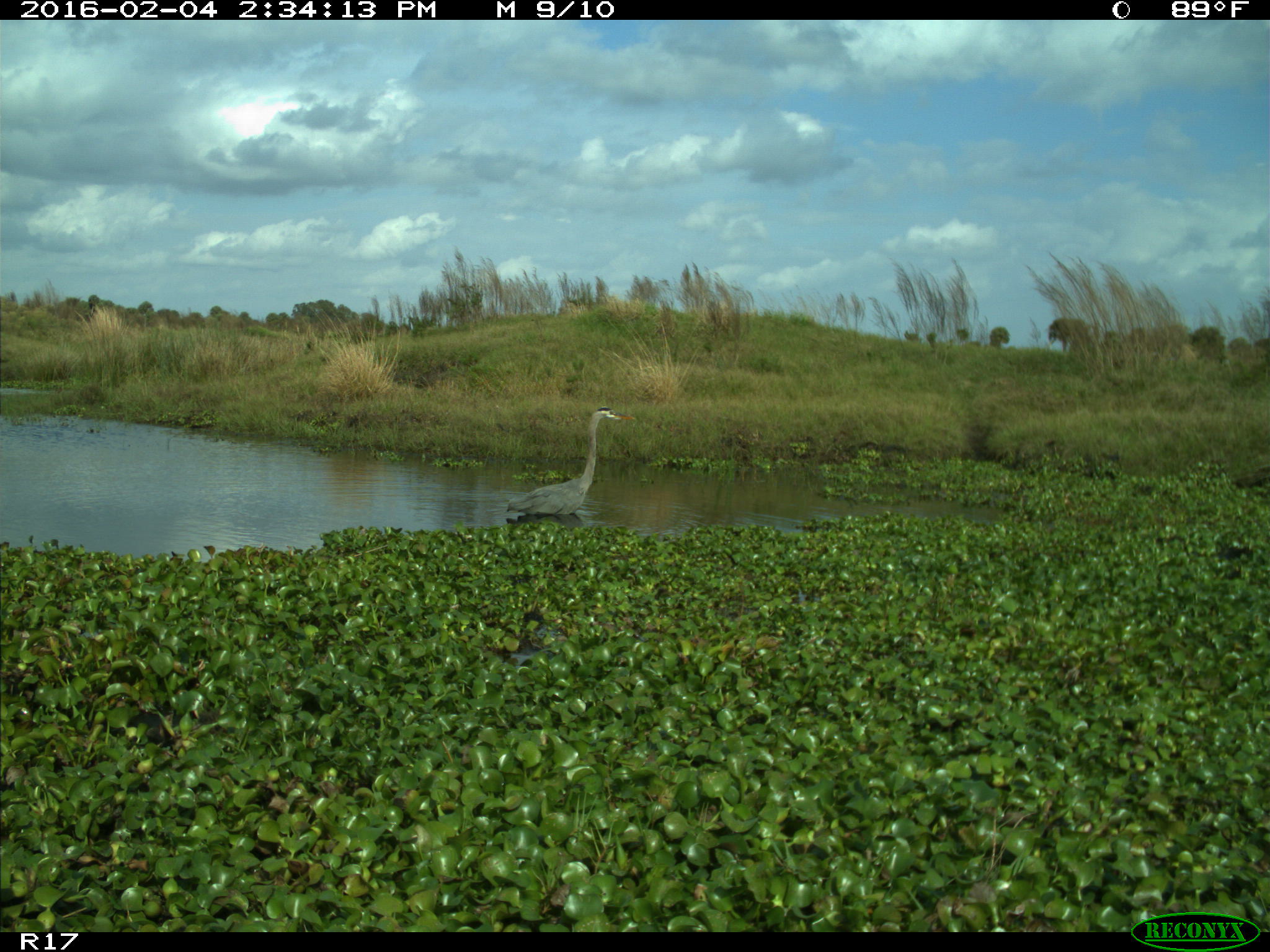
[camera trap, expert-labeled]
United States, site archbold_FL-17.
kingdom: Animalia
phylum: Chordata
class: Aves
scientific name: Aves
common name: birds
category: unidentified bird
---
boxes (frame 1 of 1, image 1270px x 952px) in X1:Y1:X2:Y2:
animal: 504:405:636:516